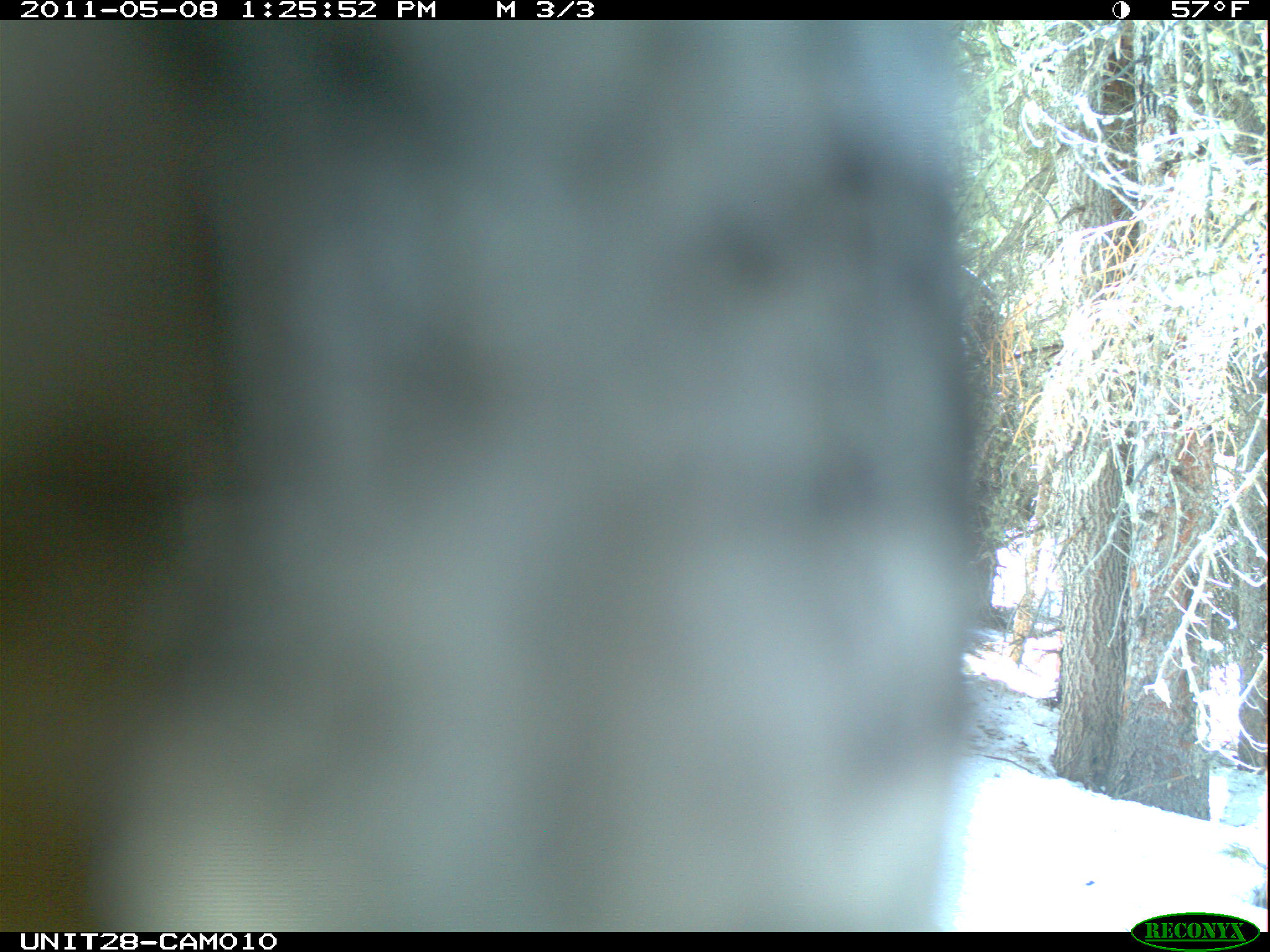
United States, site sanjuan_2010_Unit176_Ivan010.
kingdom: Animalia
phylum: Chordata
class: Aves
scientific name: Aves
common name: birds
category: unidentified bird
Unidentified bird (birds) (Aves).